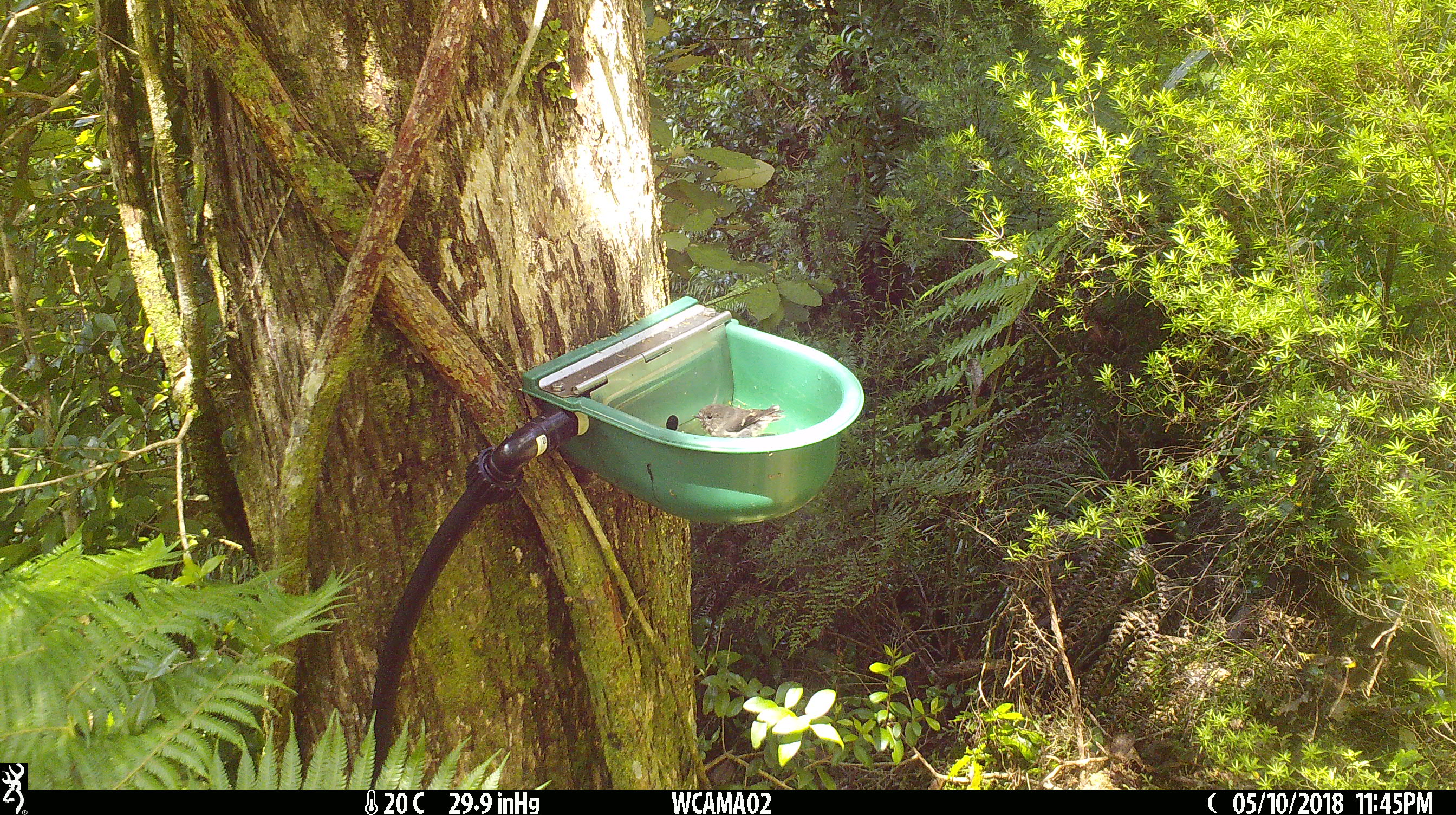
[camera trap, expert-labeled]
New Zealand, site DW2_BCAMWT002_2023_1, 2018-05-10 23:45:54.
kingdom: Animalia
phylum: Chordata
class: Aves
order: Passeriformes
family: Petroicidae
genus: Petroica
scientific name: Petroica macrocephala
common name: tomtit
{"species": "tomtit (Petroica macrocephala)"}